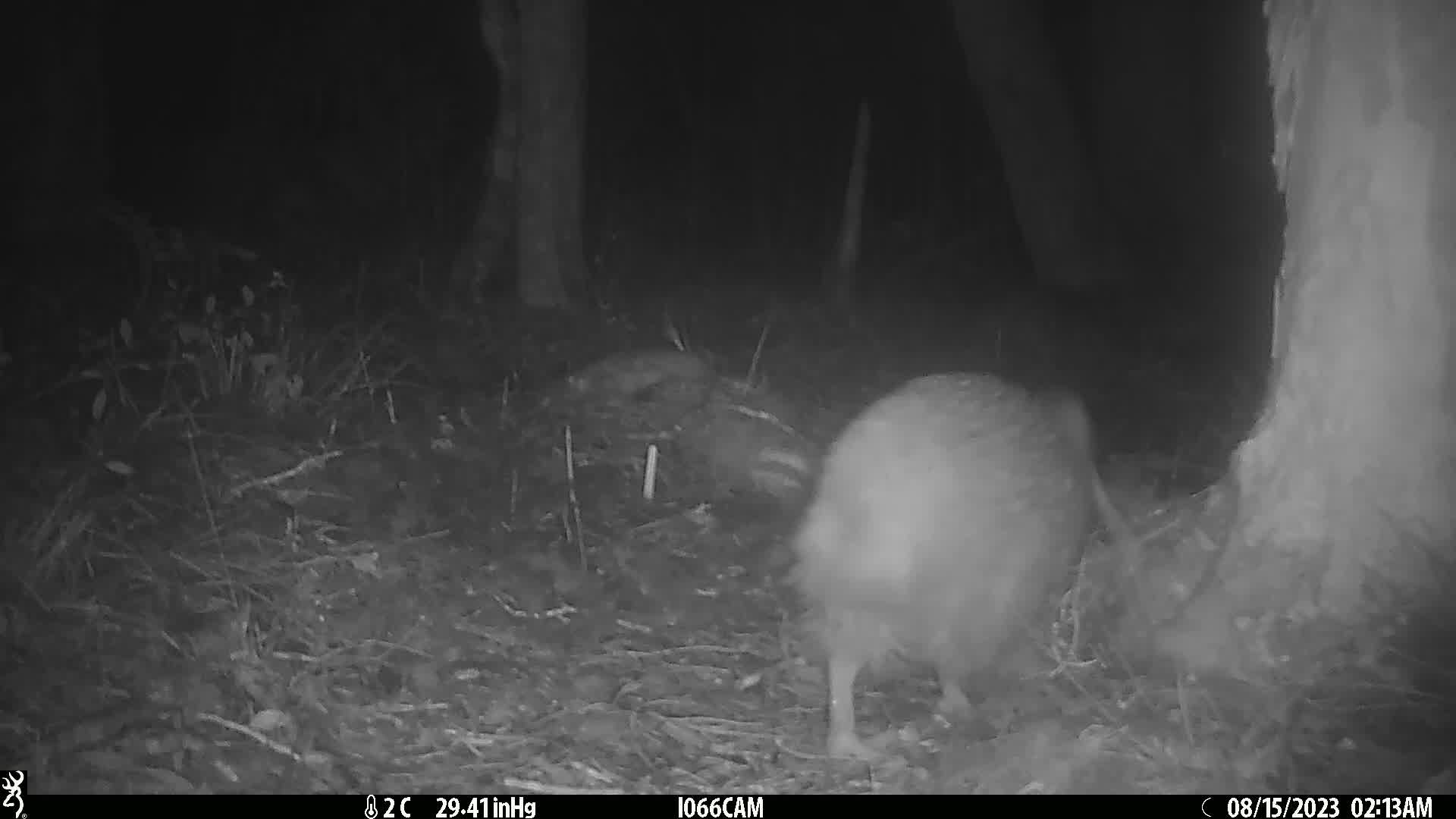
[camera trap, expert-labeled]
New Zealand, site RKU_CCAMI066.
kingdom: Animalia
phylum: Chordata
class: Aves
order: Apterygiformes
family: Apterygidae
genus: Apteryx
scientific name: Apteryx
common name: kiwi